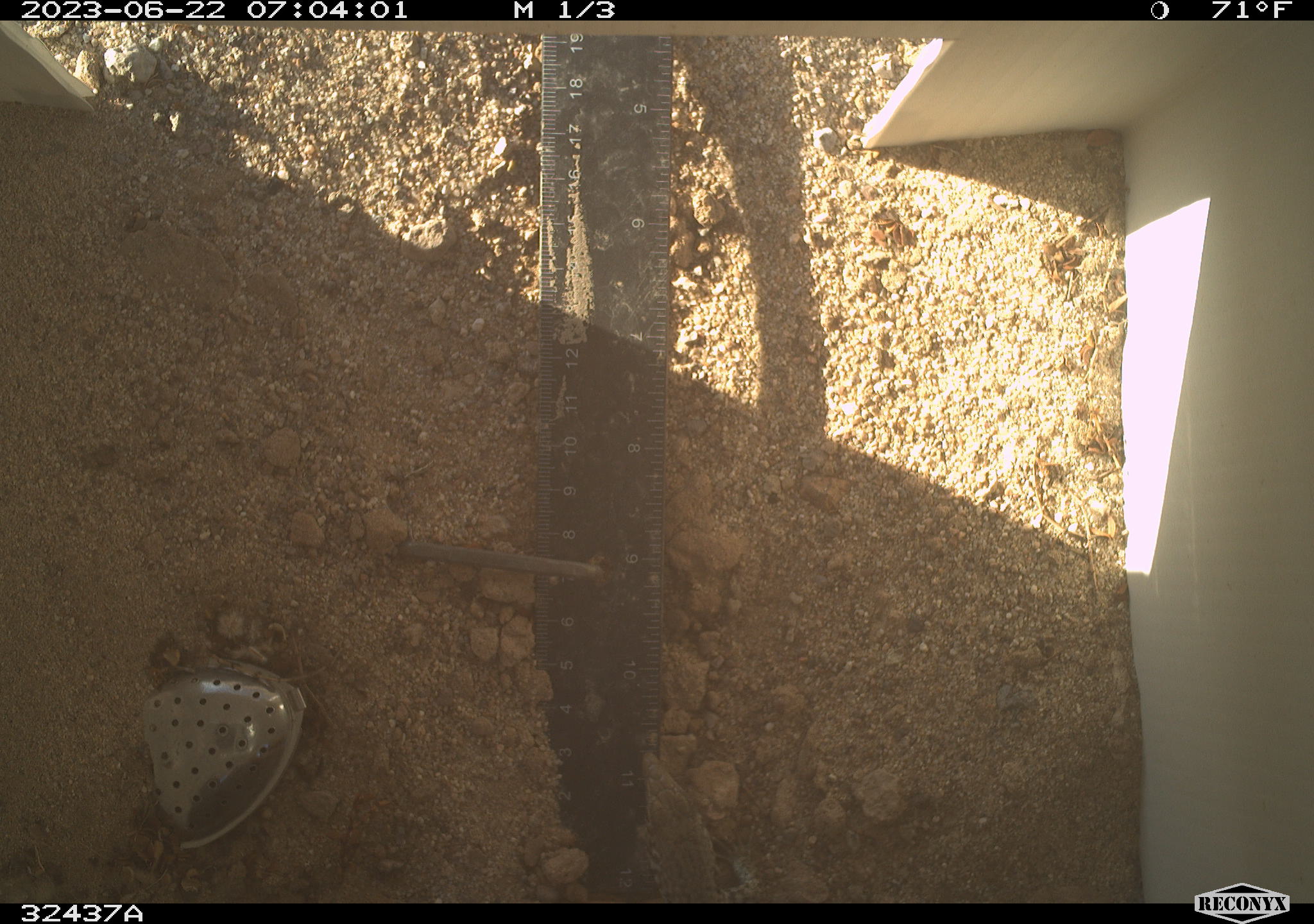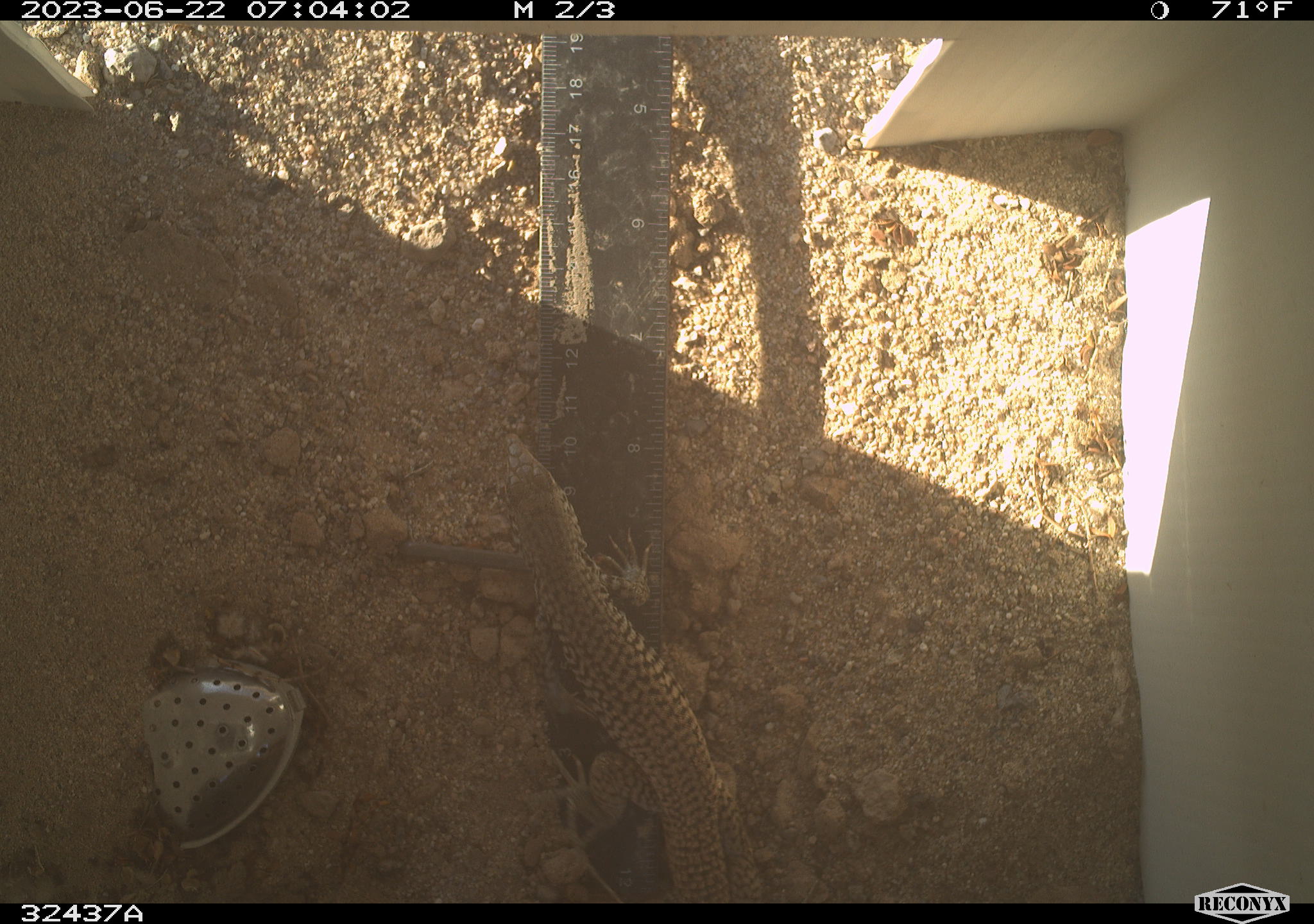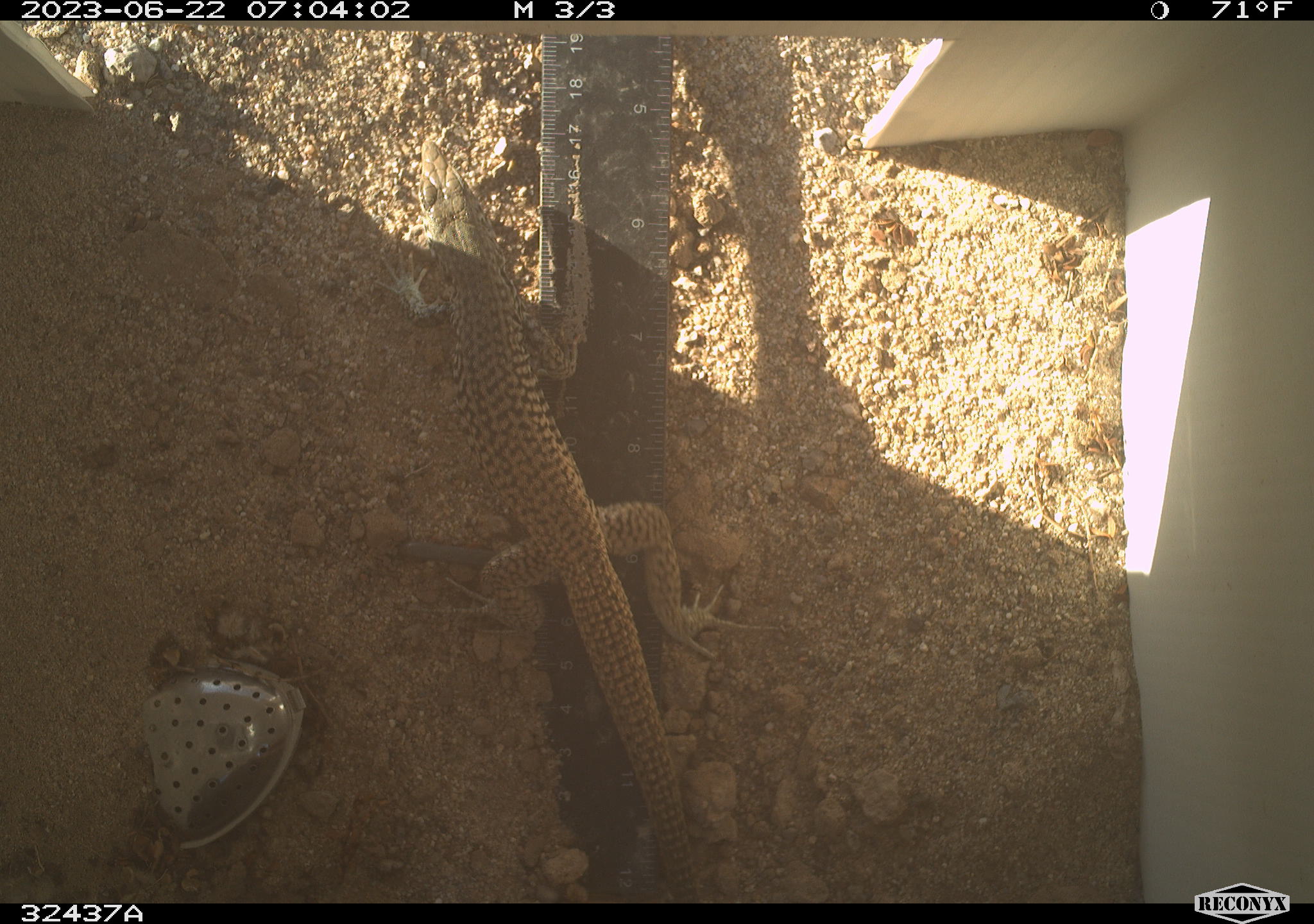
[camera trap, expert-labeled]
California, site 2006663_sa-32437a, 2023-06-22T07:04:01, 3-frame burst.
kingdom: Animalia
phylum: Chordata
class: Reptilia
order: Squamata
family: Teiidae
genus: Aspidoscelis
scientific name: Aspidoscelis tigris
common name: western whiptail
Western whiptail (Aspidoscelis tigris).